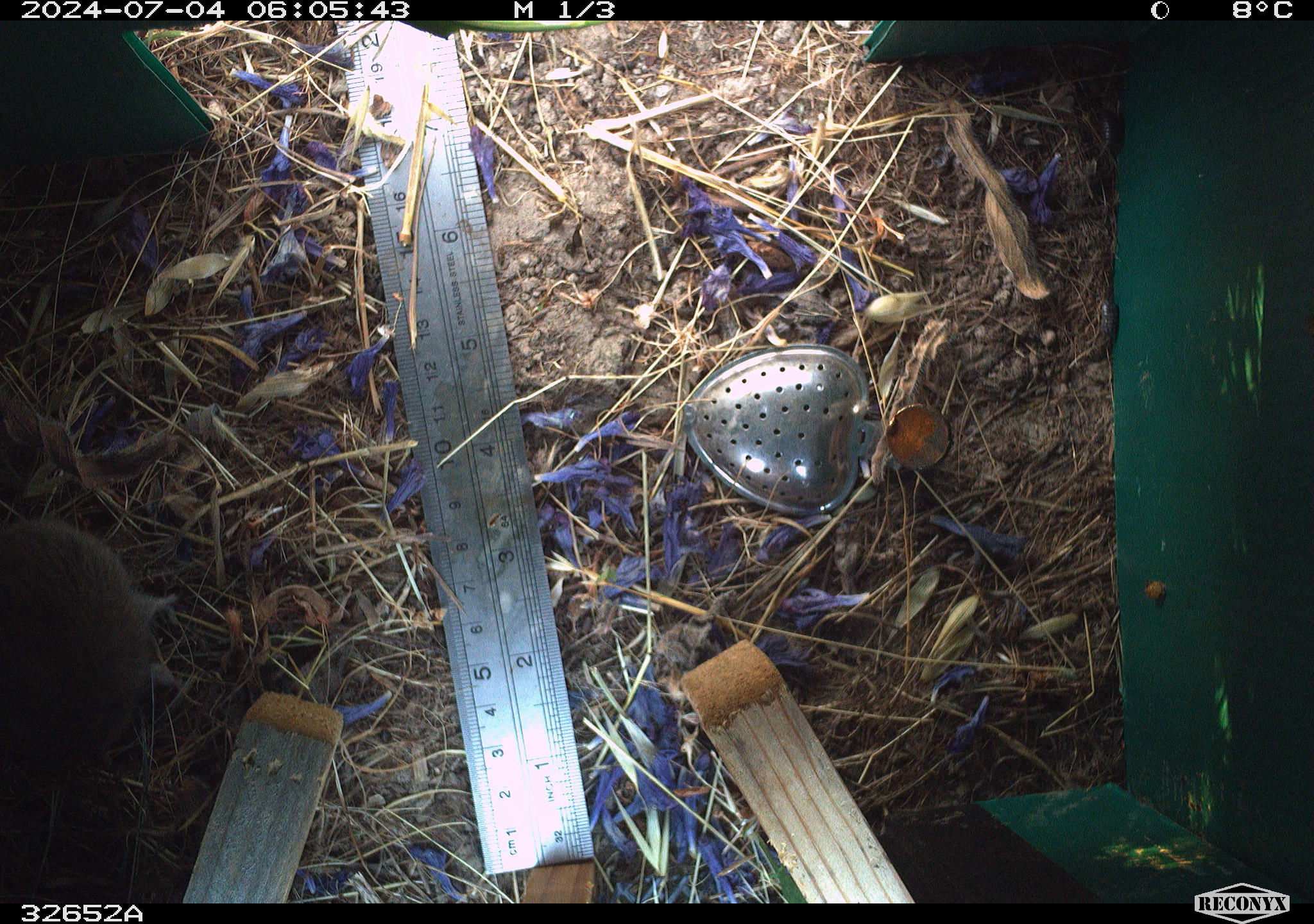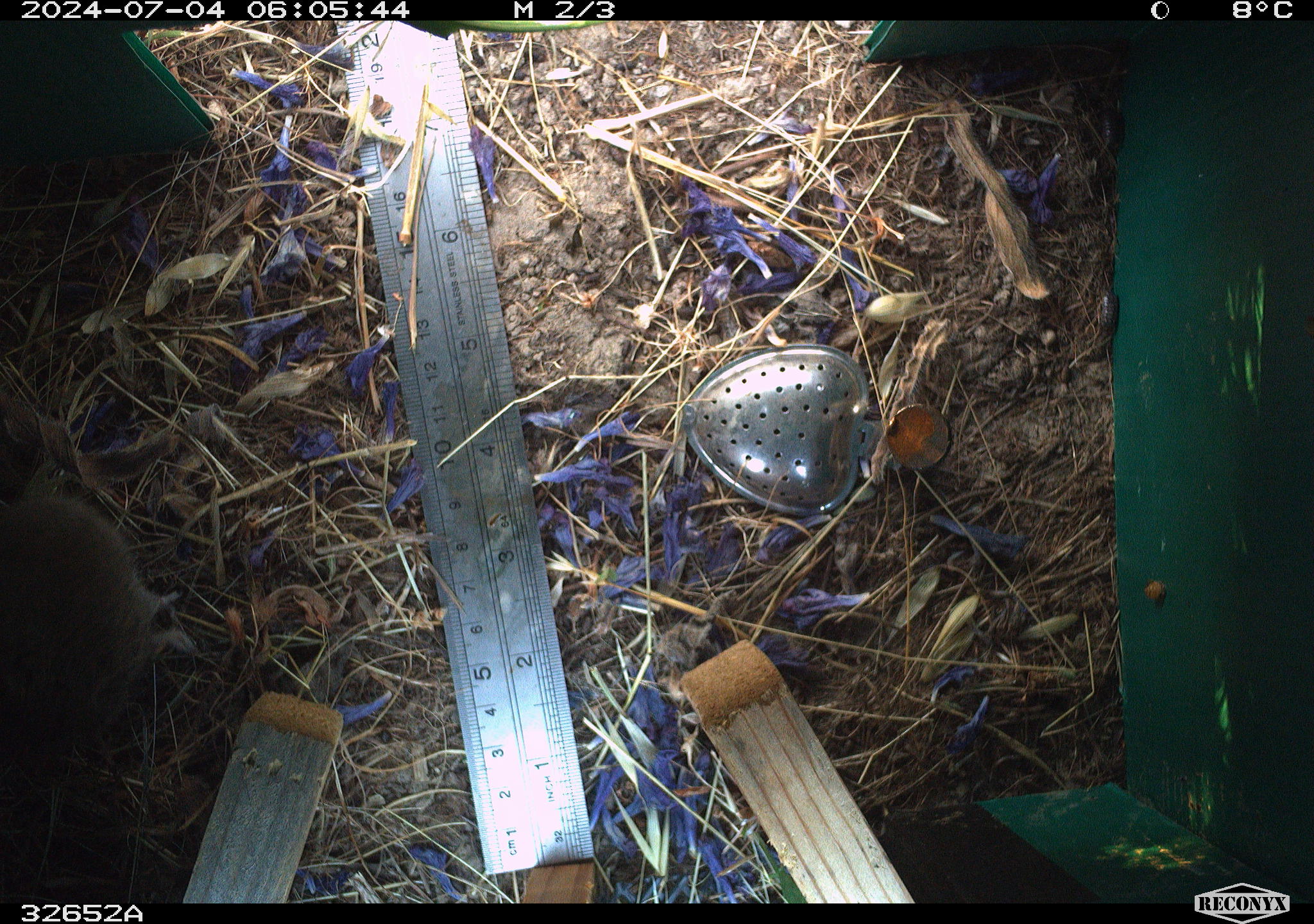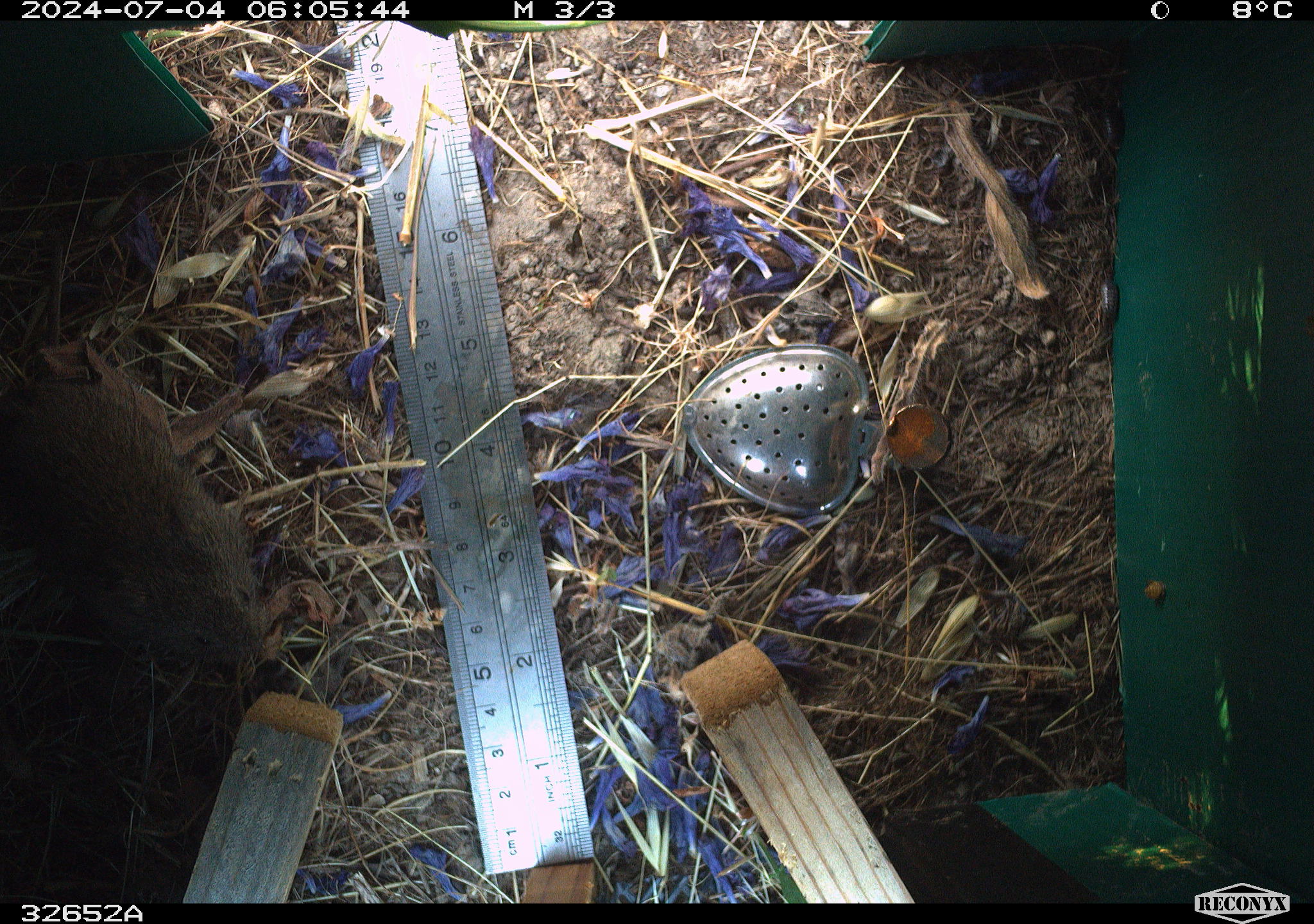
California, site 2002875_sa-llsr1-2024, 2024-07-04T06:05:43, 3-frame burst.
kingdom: Animalia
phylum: Chordata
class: Mammalia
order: Rodentia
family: Cricetidae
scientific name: Arvicolinae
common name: voles, lemmings, and muskrats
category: arvicolinae subfamily